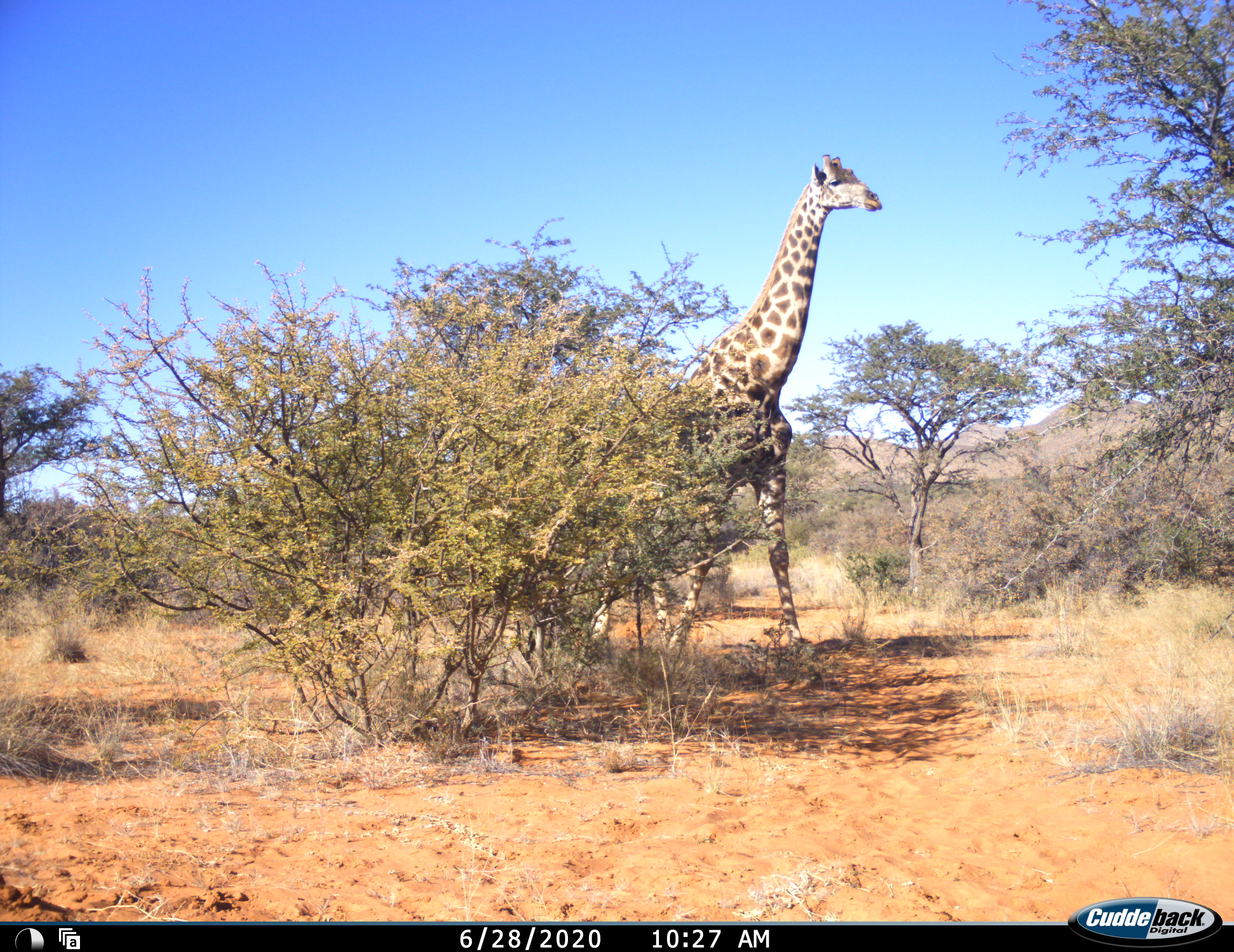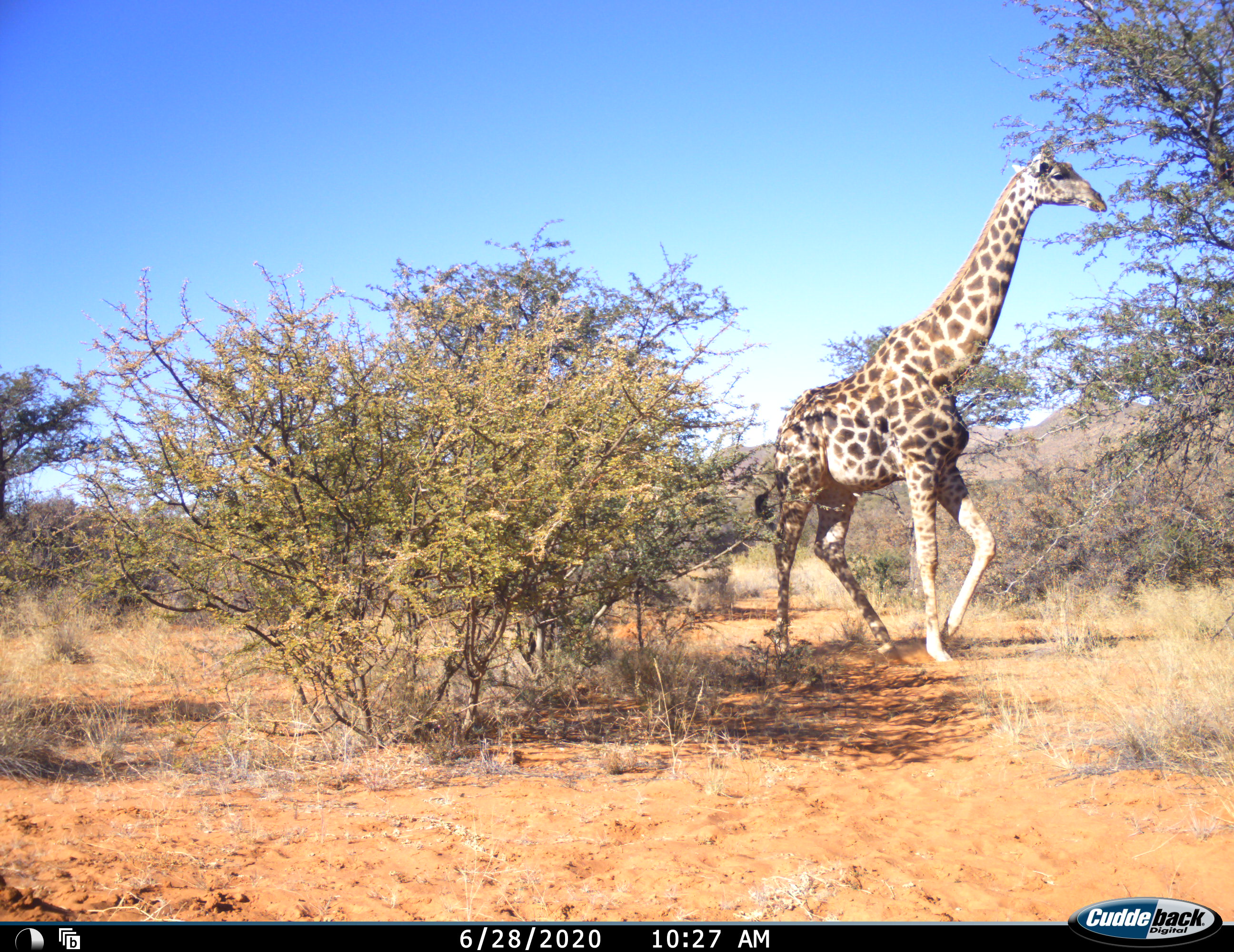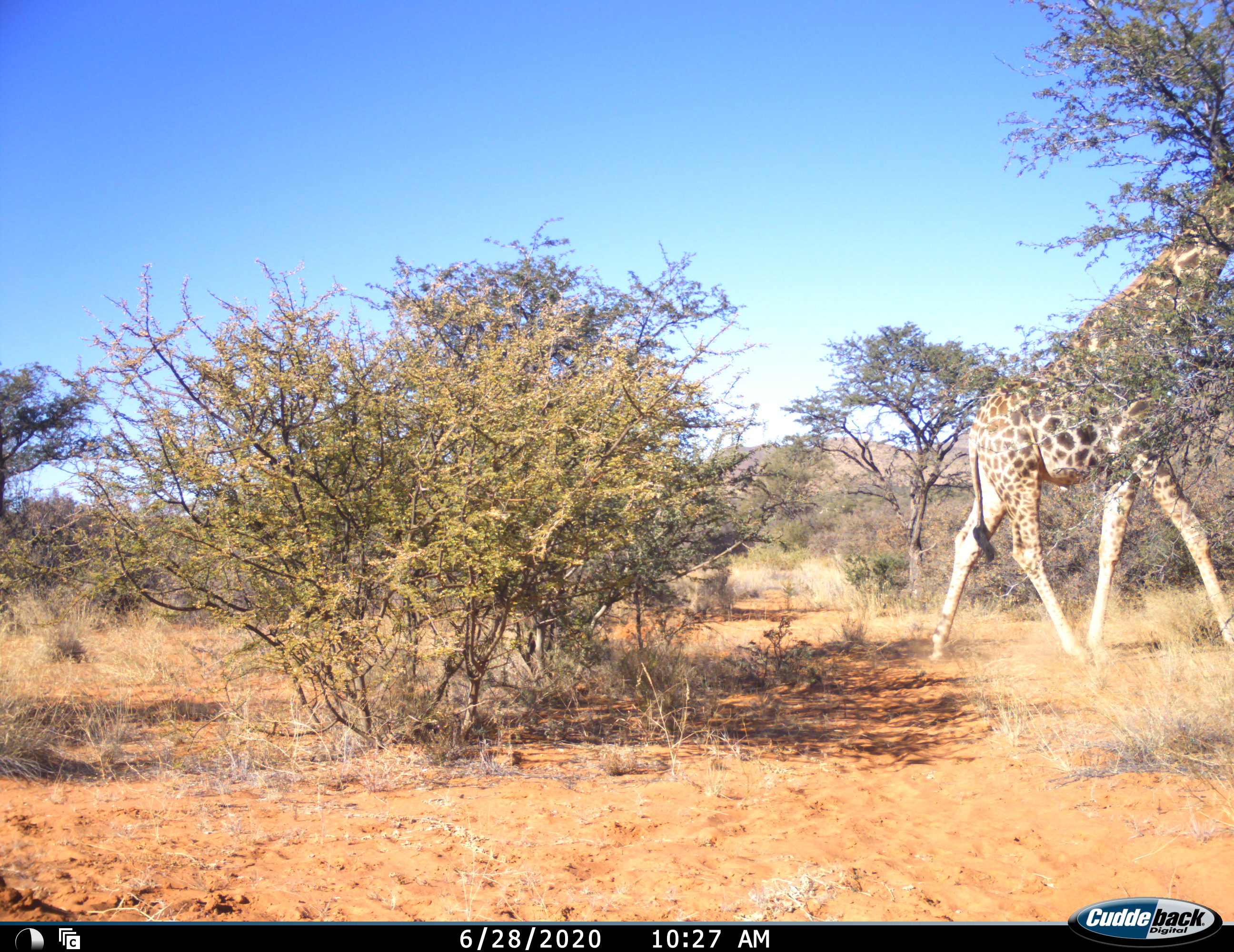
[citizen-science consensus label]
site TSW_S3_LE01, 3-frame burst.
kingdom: Animalia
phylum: Chordata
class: Mammalia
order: Artiodactyla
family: Giraffidae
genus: Giraffa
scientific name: Giraffa camelopardalis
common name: giraffe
Giraffe (Giraffa camelopardalis), count 1. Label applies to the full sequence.